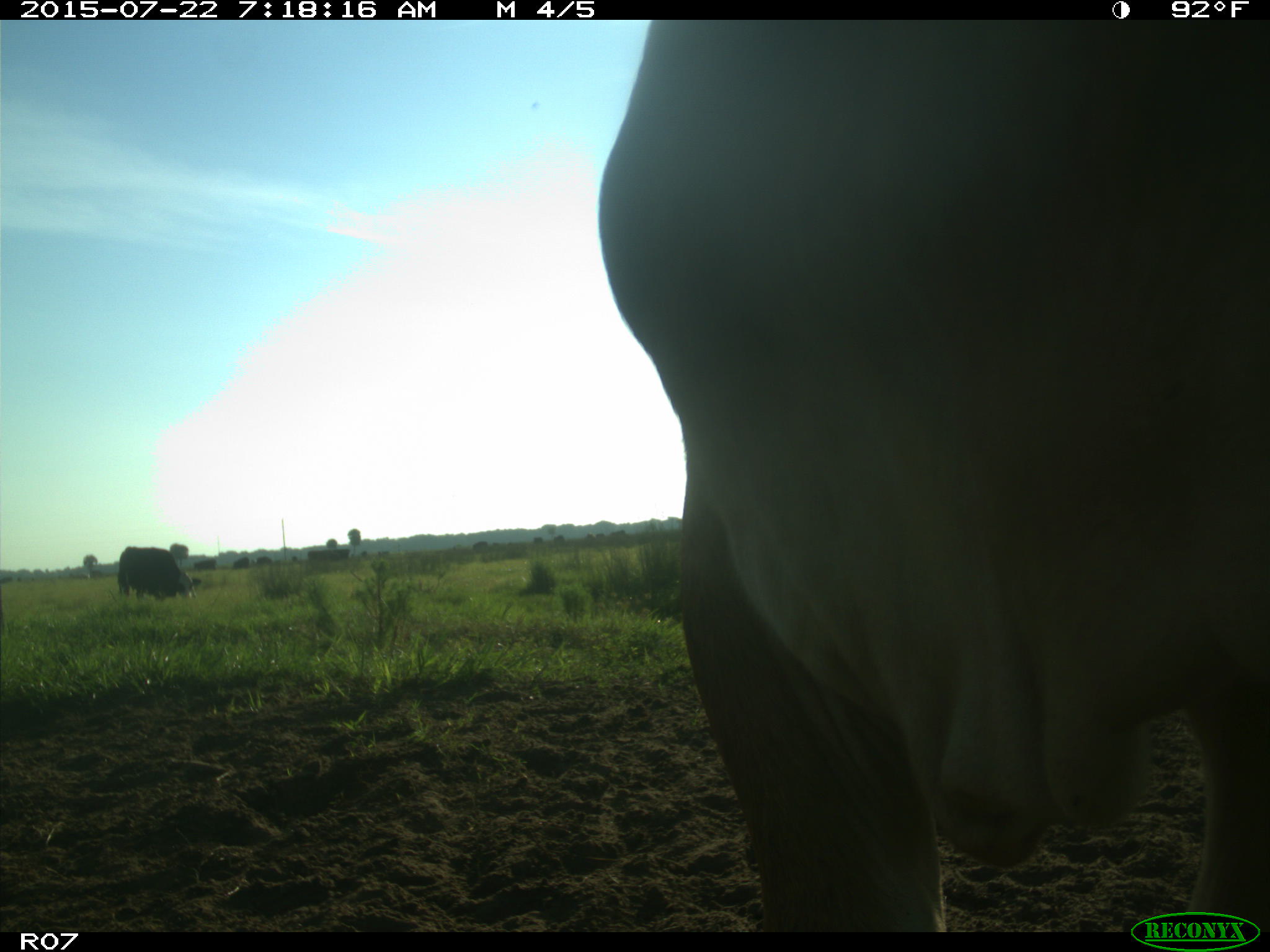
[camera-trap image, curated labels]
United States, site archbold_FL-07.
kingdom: Animalia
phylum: Chordata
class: Mammalia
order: Artiodactyla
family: Suidae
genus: Sus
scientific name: Sus scrofa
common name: wild boar